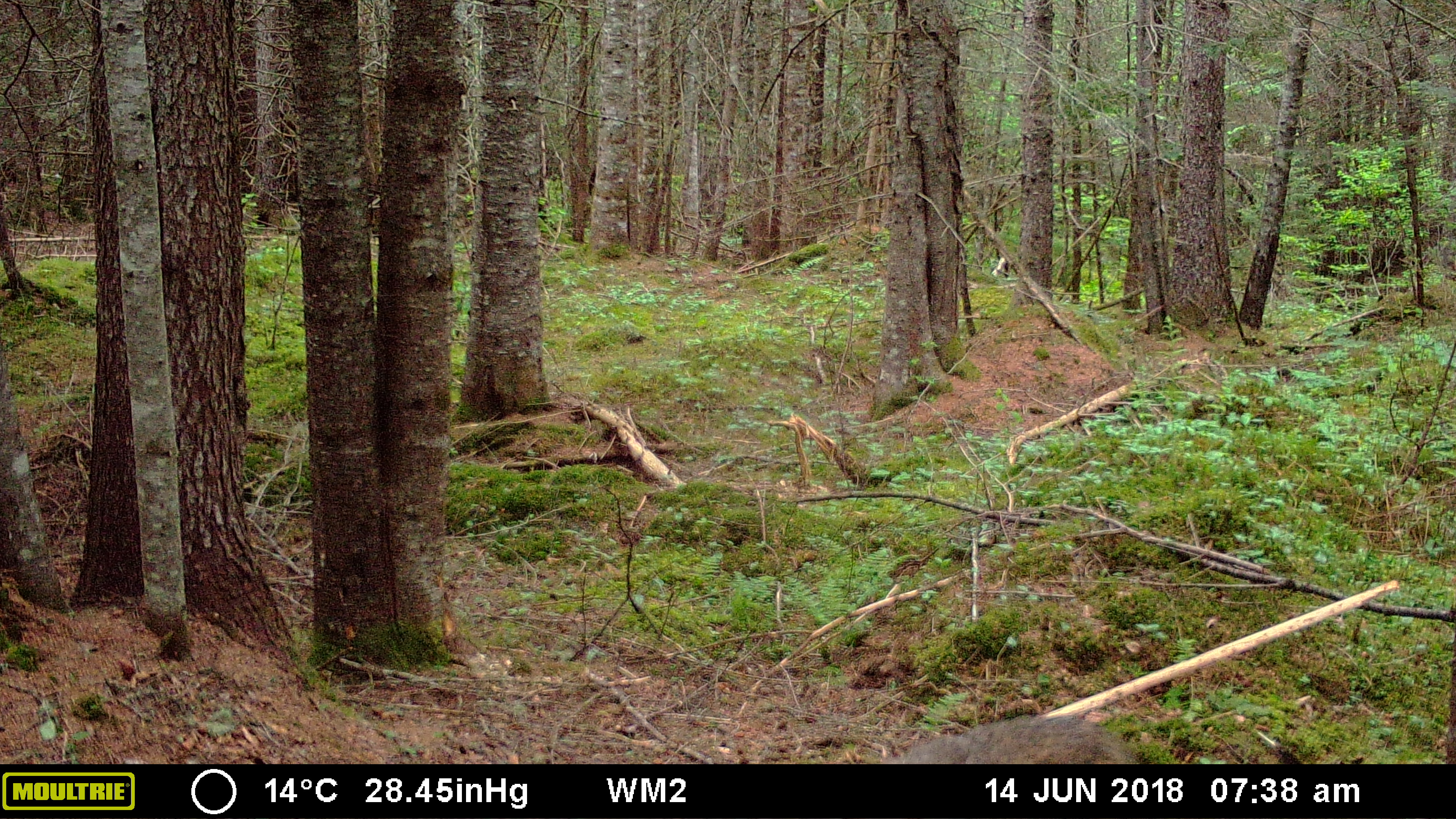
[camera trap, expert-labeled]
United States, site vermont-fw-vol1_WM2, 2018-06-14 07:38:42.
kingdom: Animalia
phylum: Chordata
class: Mammalia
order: Carnivora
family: Canidae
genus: Canis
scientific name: Canis latrans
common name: coyote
Coyote (Canis latrans).